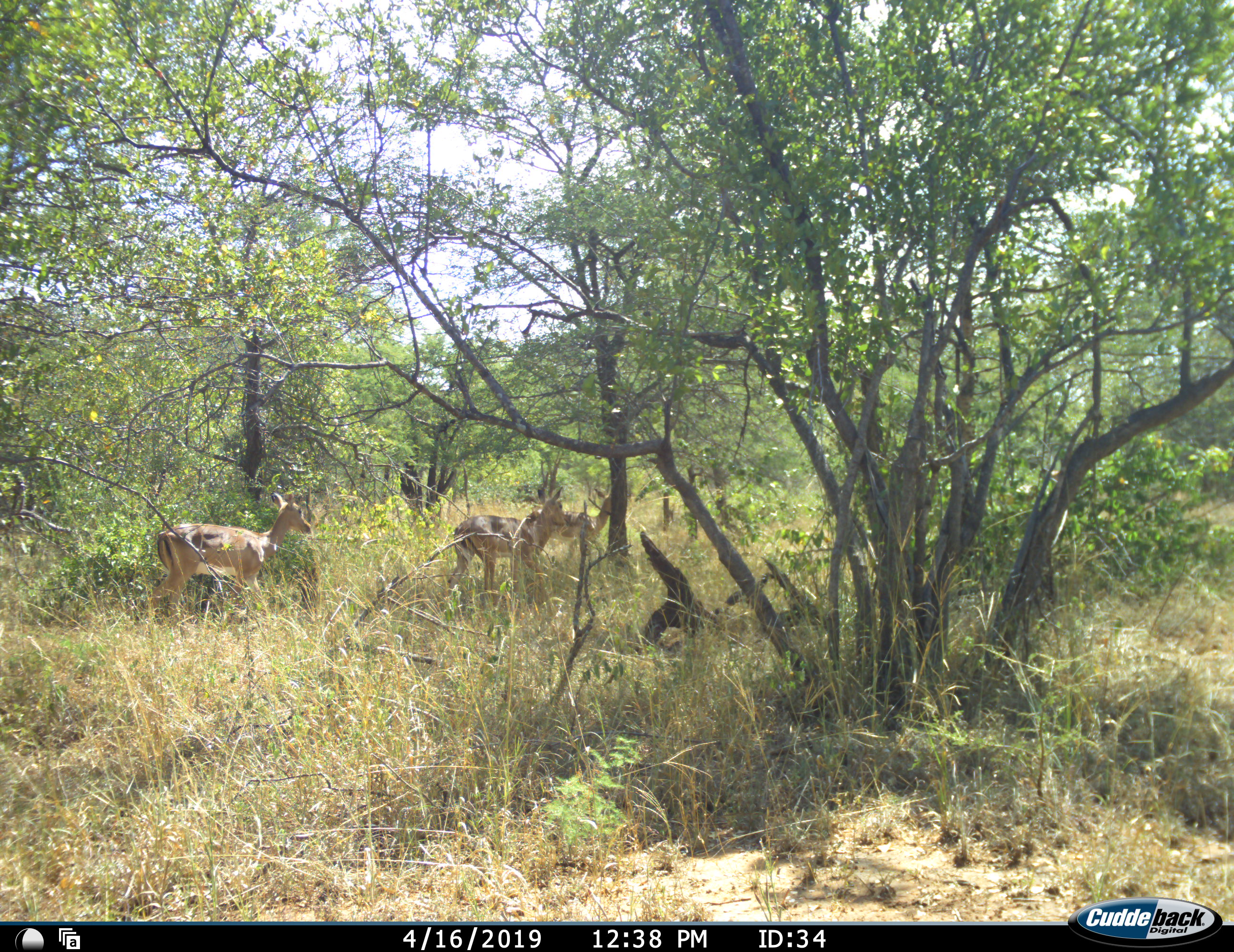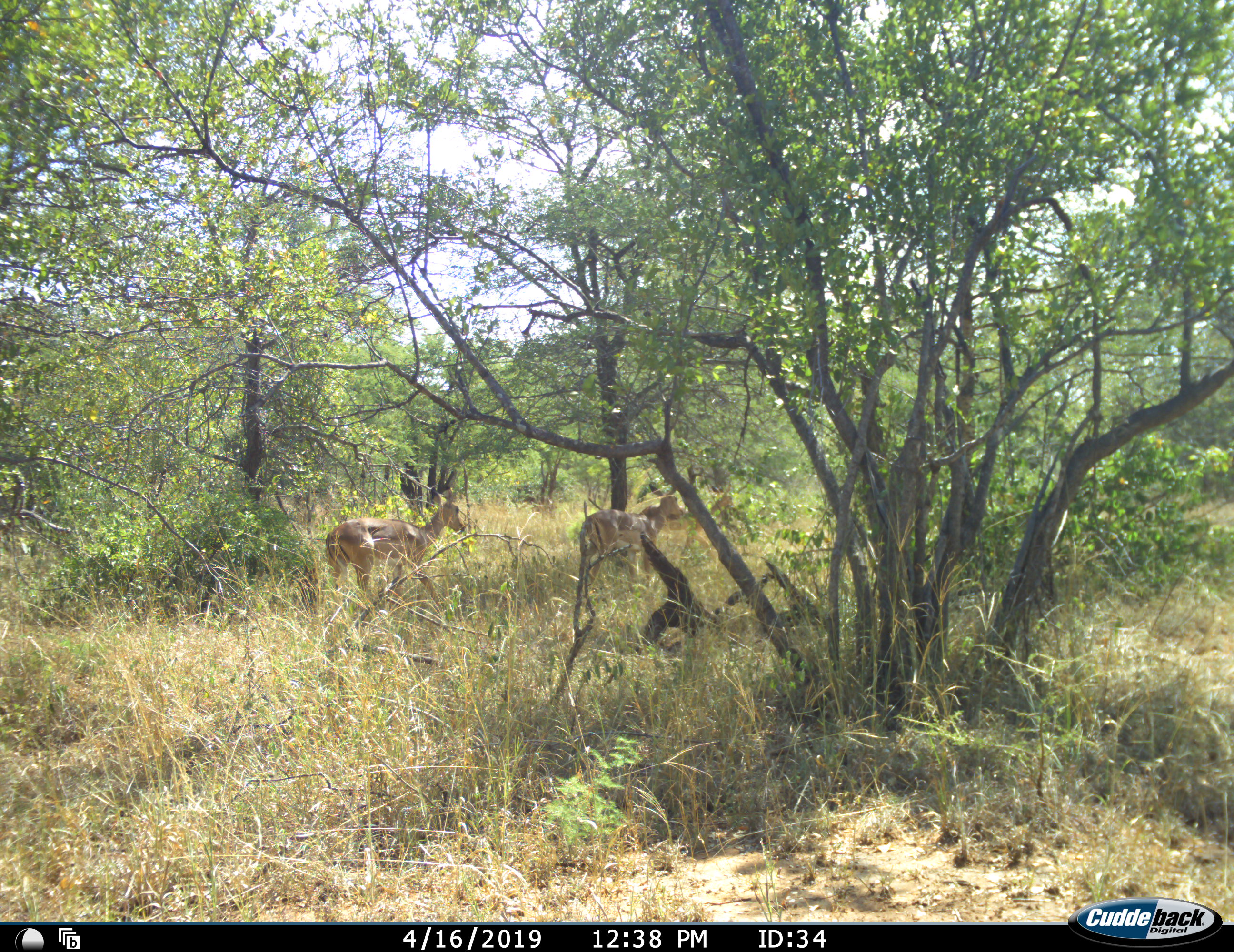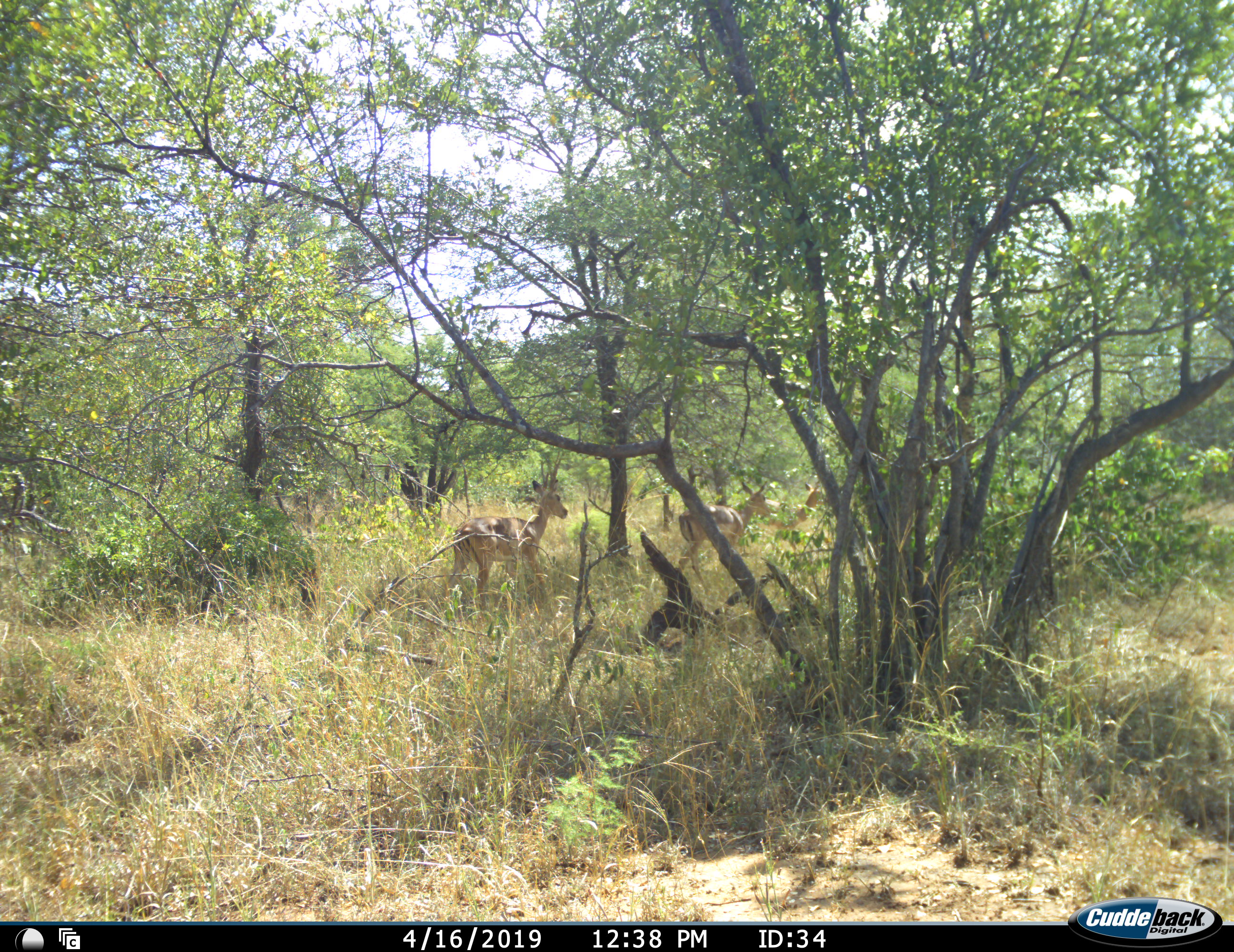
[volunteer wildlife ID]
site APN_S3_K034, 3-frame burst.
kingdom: Animalia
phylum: Chordata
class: Mammalia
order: Artiodactyla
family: Bovidae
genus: Aepyceros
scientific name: Aepyceros melampus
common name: impala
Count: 3.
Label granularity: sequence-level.